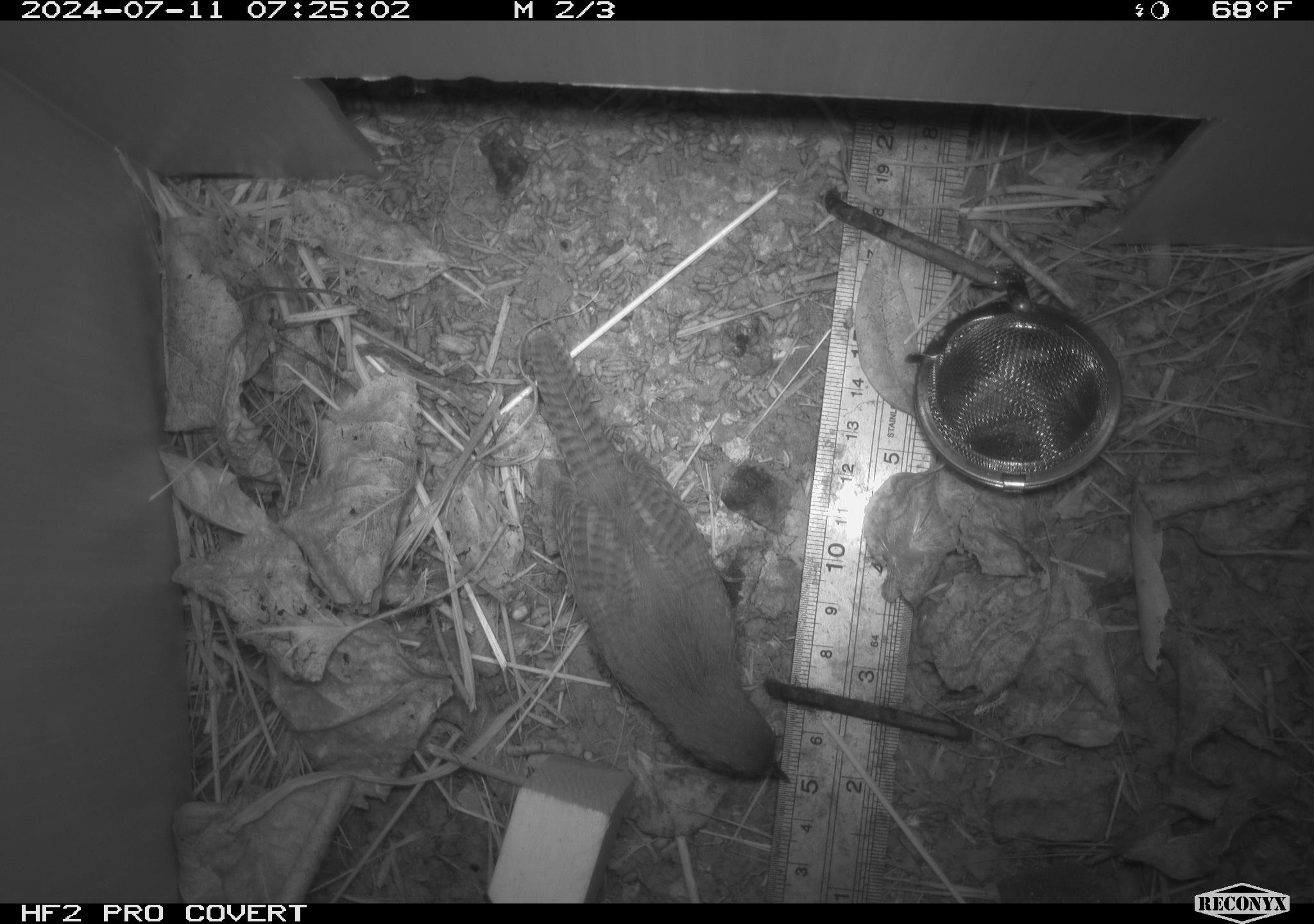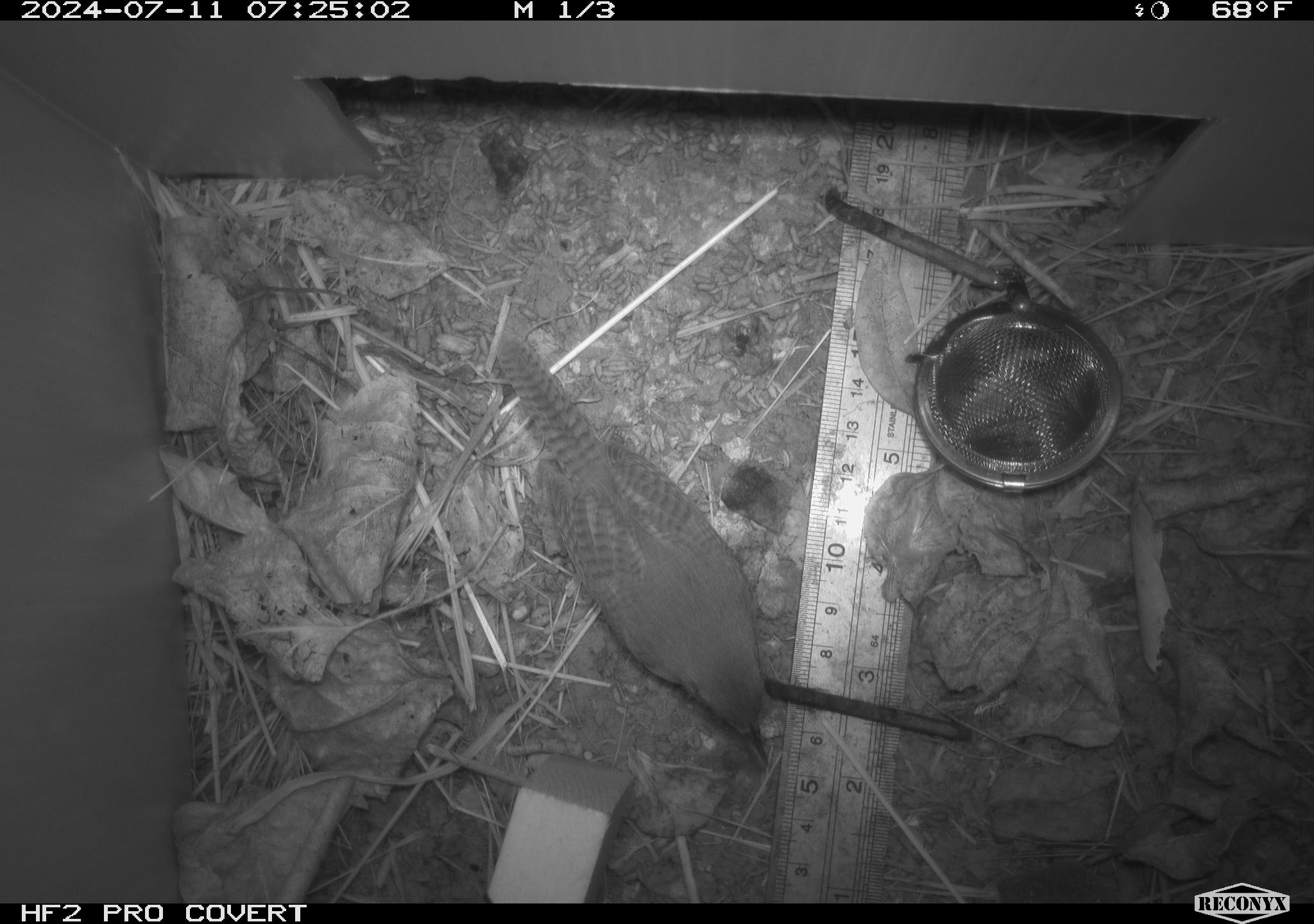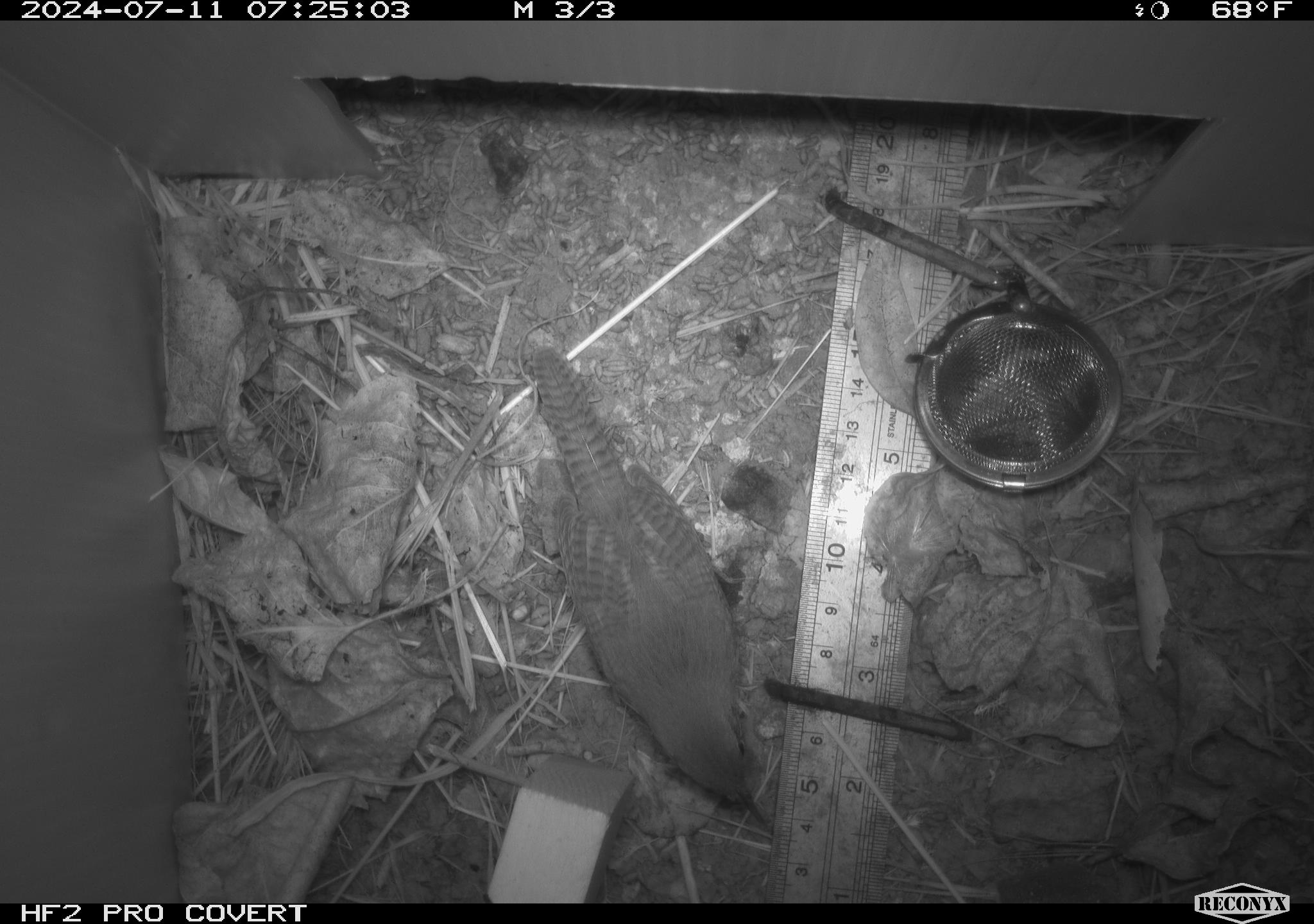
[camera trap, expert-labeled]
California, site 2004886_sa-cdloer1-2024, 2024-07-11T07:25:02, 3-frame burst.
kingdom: Animalia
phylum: Chordata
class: Aves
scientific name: Aves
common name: bird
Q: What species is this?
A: Bird (Aves).